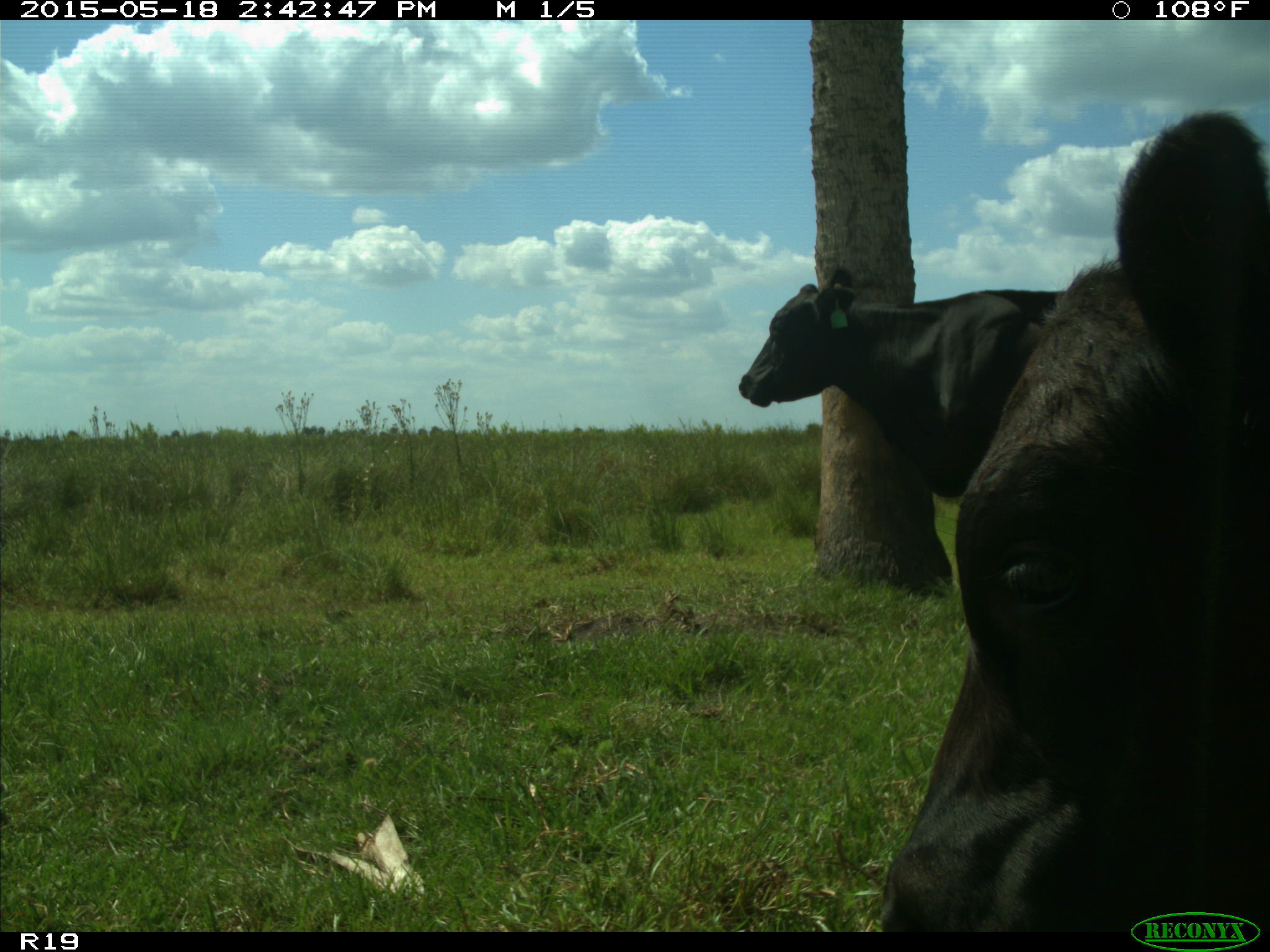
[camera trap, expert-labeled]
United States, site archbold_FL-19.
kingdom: Animalia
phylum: Chordata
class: Mammalia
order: Artiodactyla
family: Bovidae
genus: Bos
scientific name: Bos taurus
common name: domestic cow